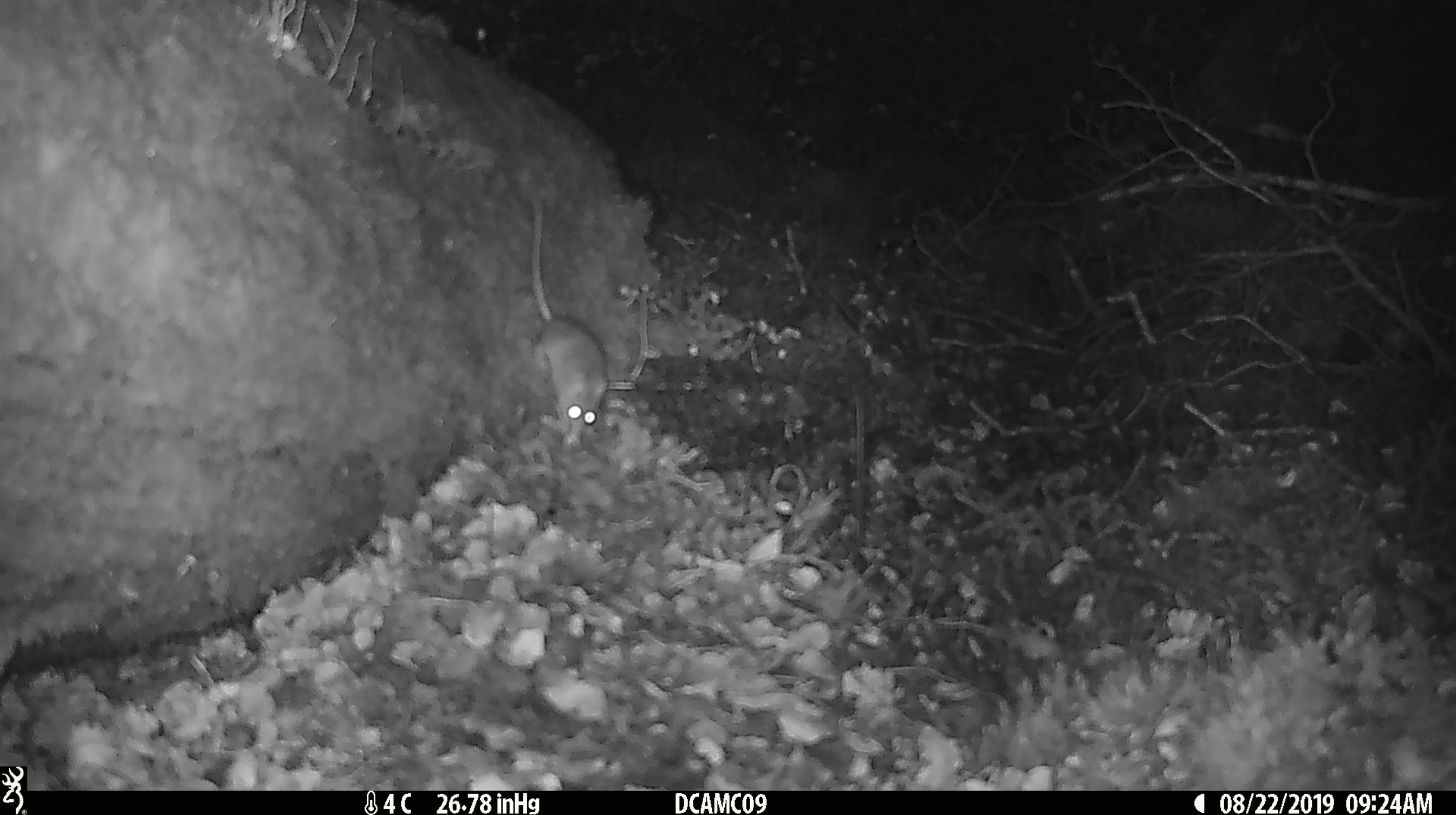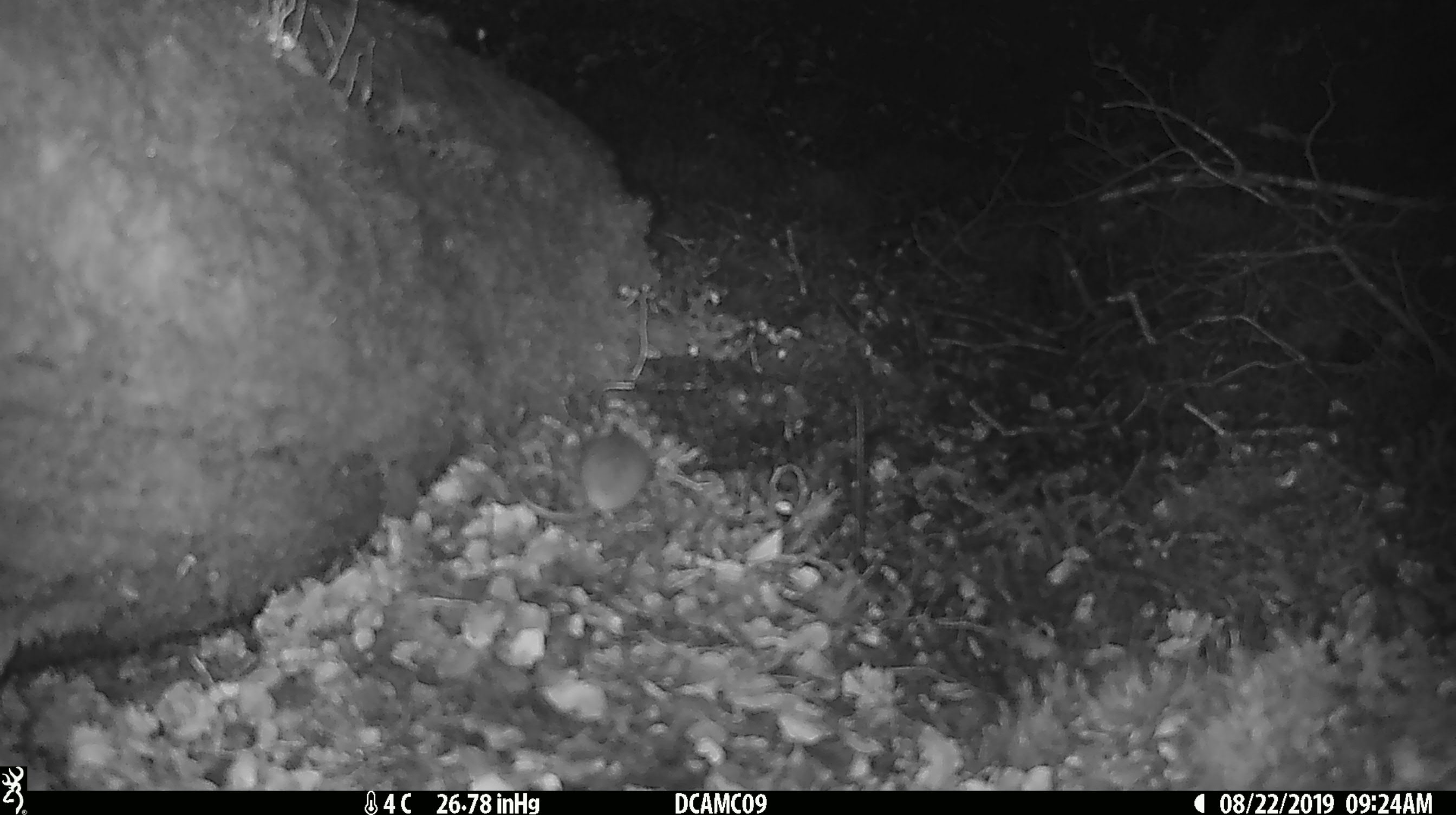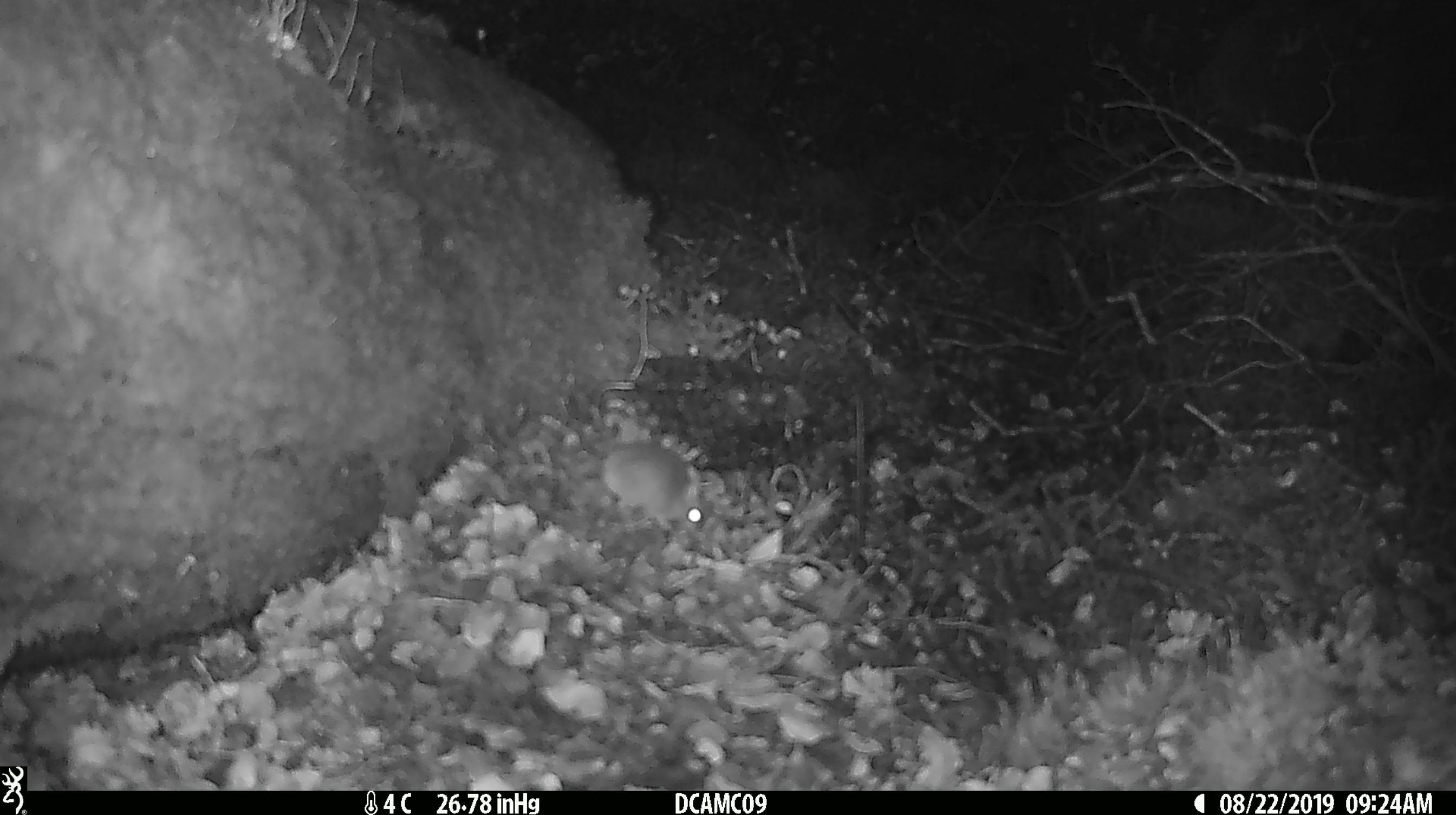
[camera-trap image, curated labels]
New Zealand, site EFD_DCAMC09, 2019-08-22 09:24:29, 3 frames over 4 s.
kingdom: Animalia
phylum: Chordata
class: Mammalia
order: Rodentia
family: Muridae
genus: Mus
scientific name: Mus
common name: mouse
Mouse (Mus).